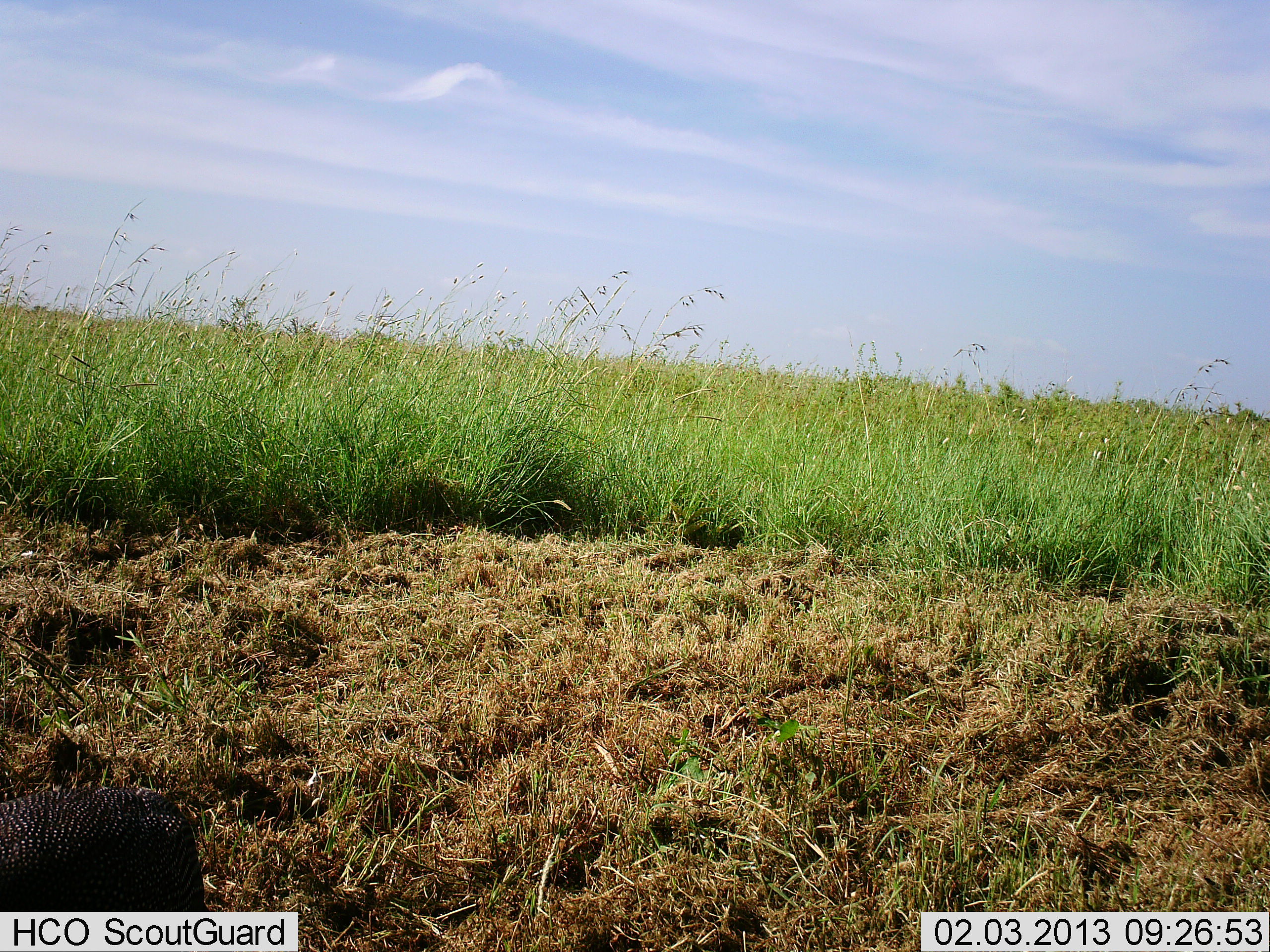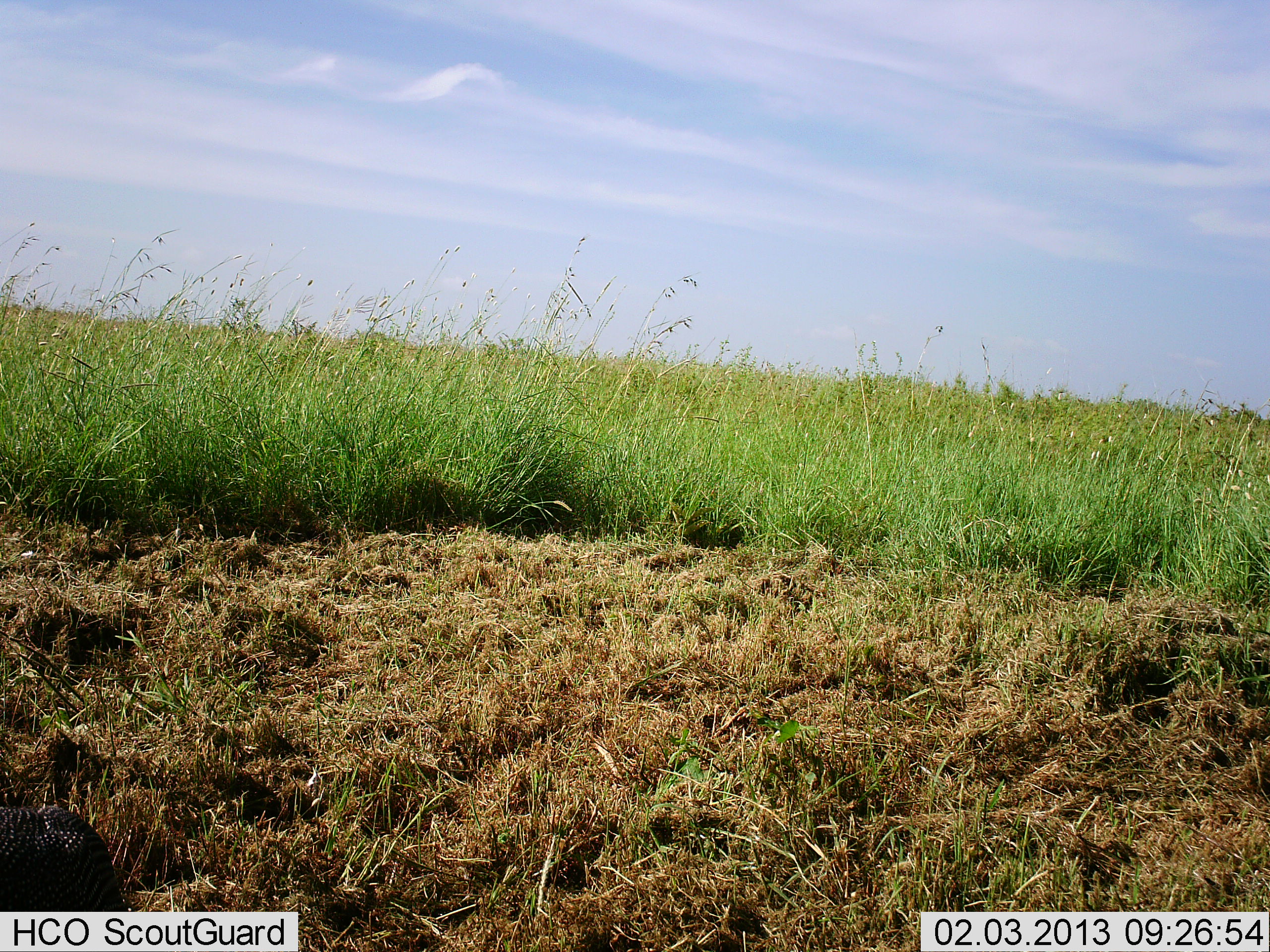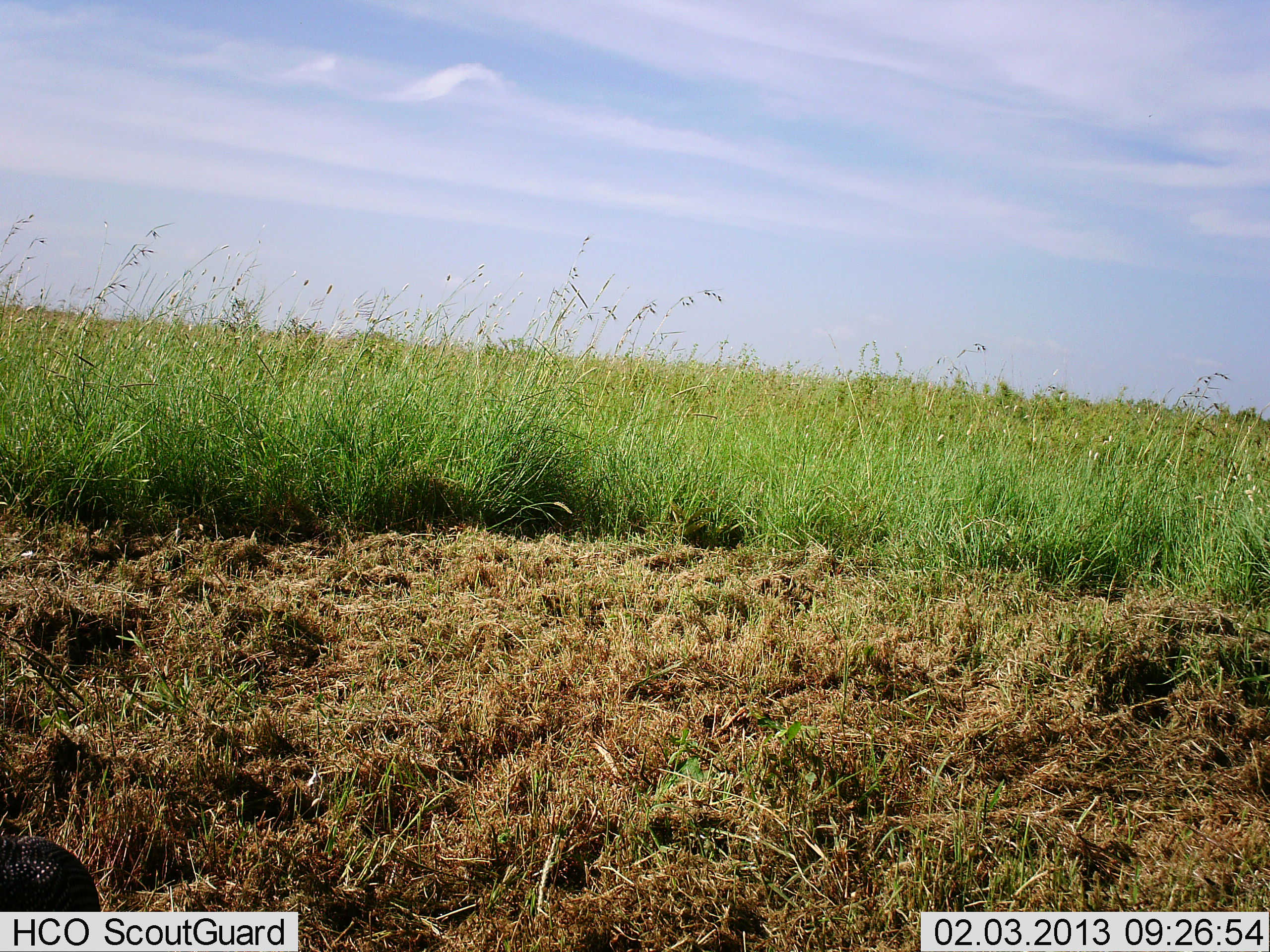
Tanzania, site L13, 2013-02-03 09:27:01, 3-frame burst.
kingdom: Animalia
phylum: Chordata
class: Aves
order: Galliformes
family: Numididae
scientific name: Numididae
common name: guinea fowl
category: guineafowl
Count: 1.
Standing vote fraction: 33%.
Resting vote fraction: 0%.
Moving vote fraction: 67%.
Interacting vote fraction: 0%.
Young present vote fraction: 0%.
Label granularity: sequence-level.